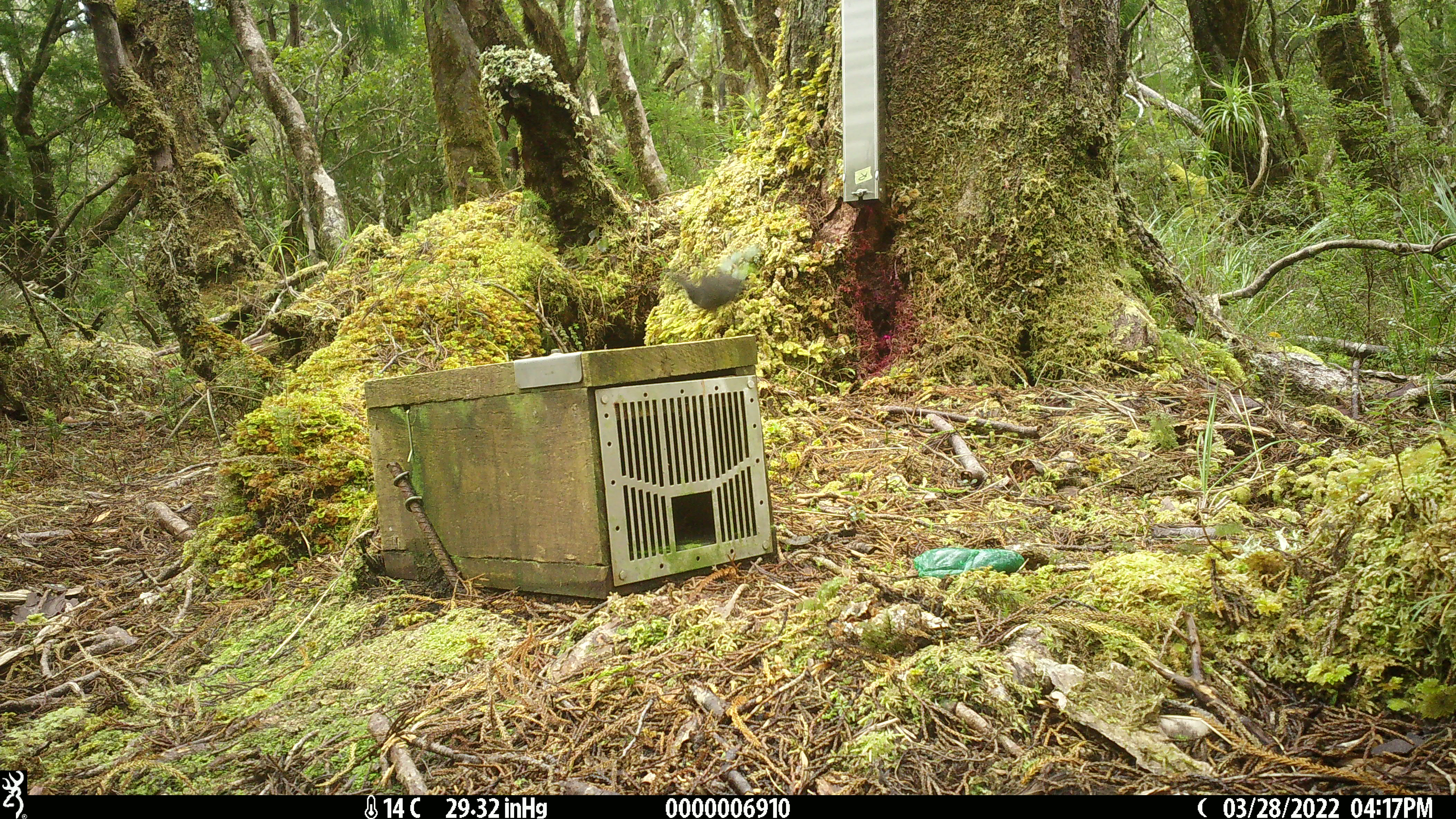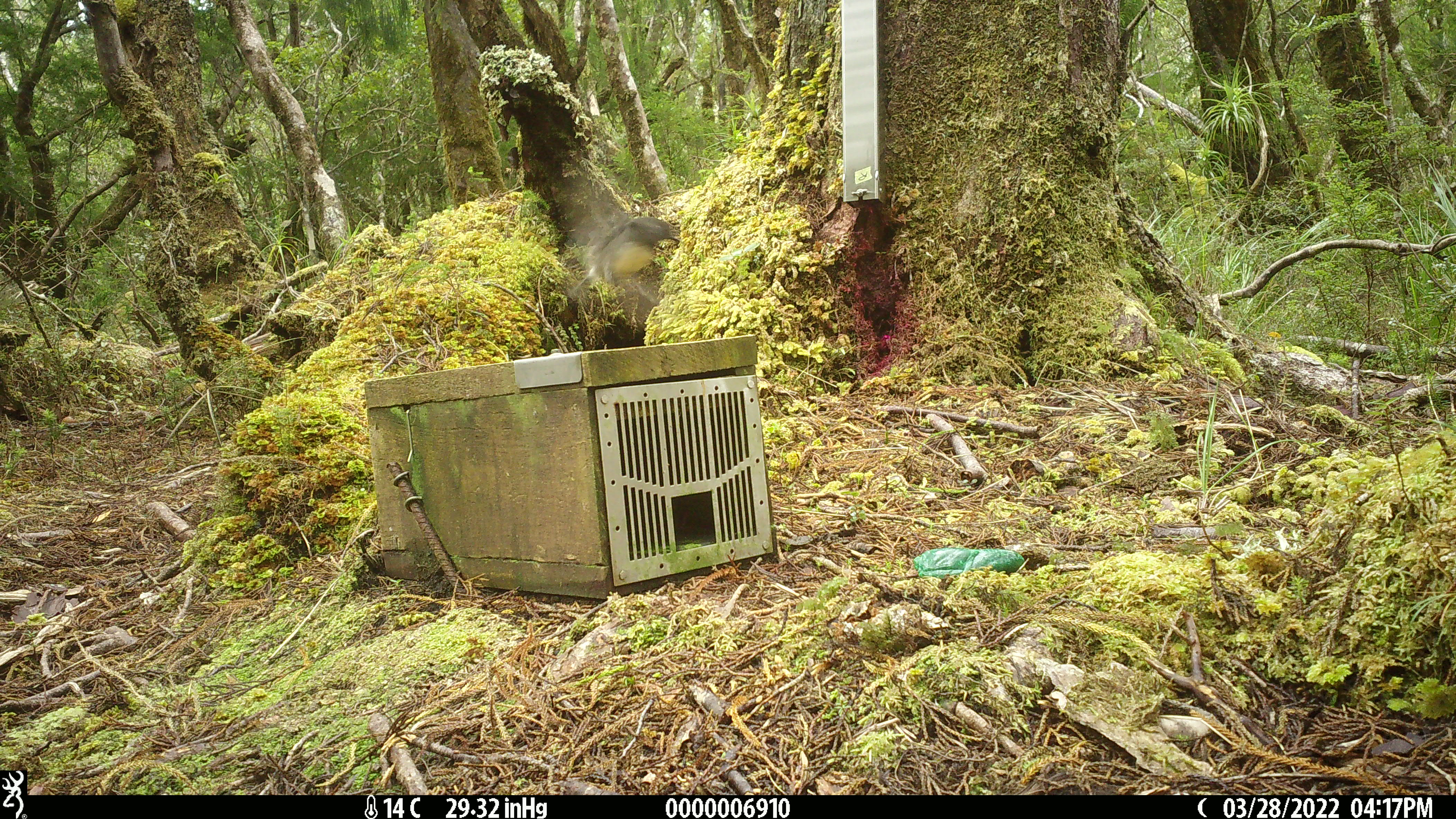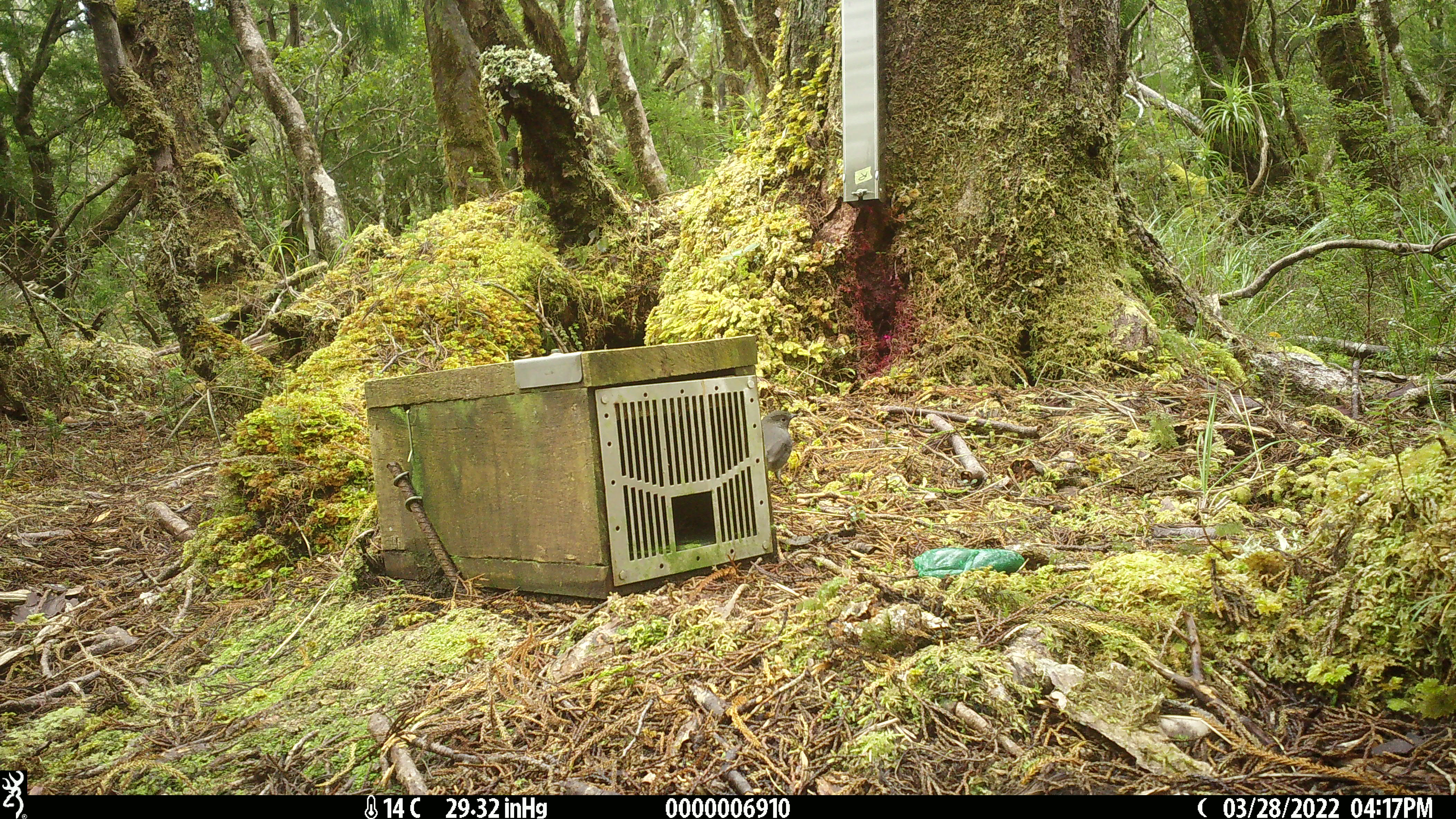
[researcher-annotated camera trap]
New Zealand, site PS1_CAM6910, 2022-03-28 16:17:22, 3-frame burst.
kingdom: Animalia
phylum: Chordata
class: Aves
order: Passeriformes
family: Petroicidae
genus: Petroica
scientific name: Petroica australis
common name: new zealand robin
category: robin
Robin (new zealand robin) (Petroica australis).